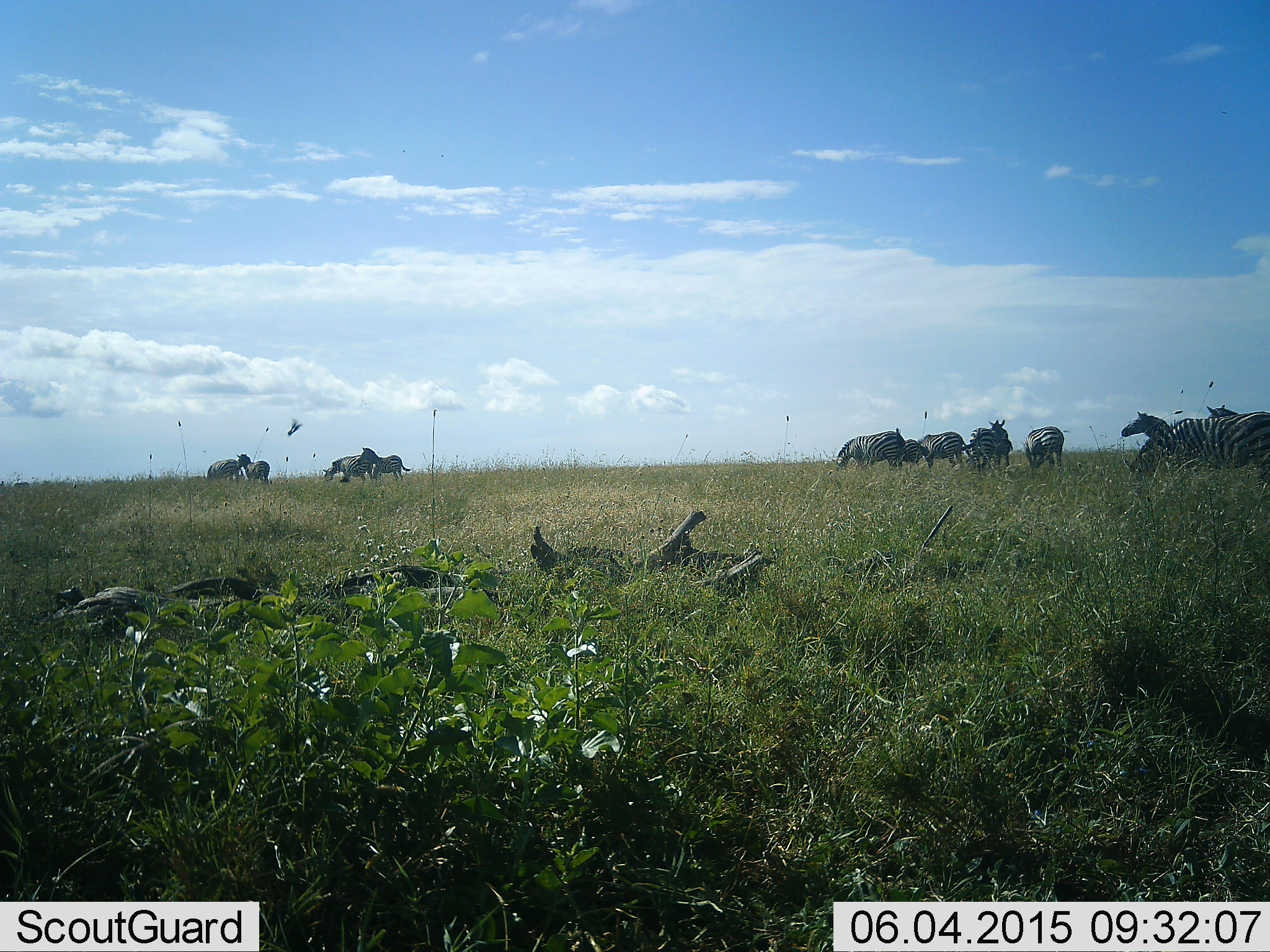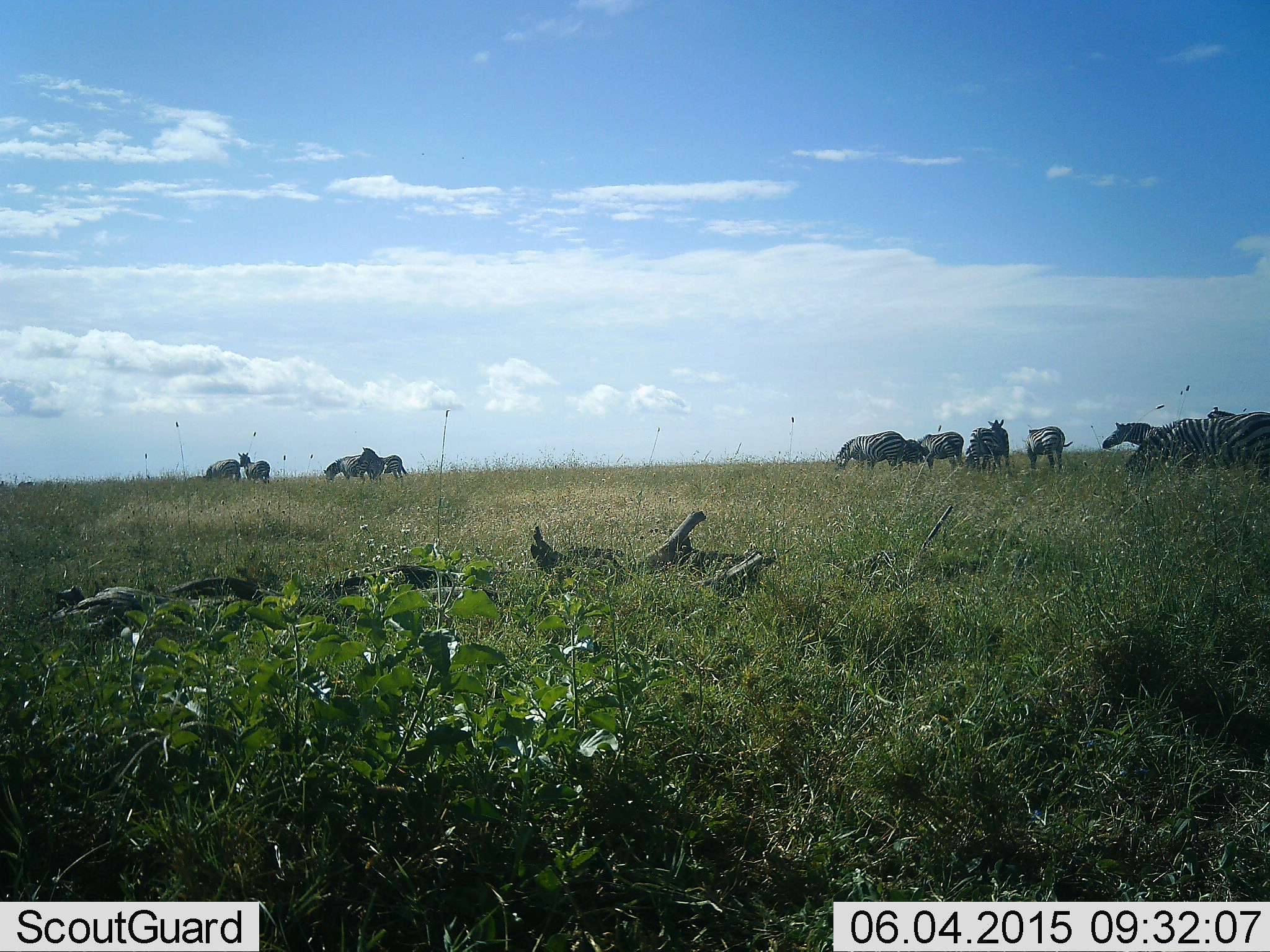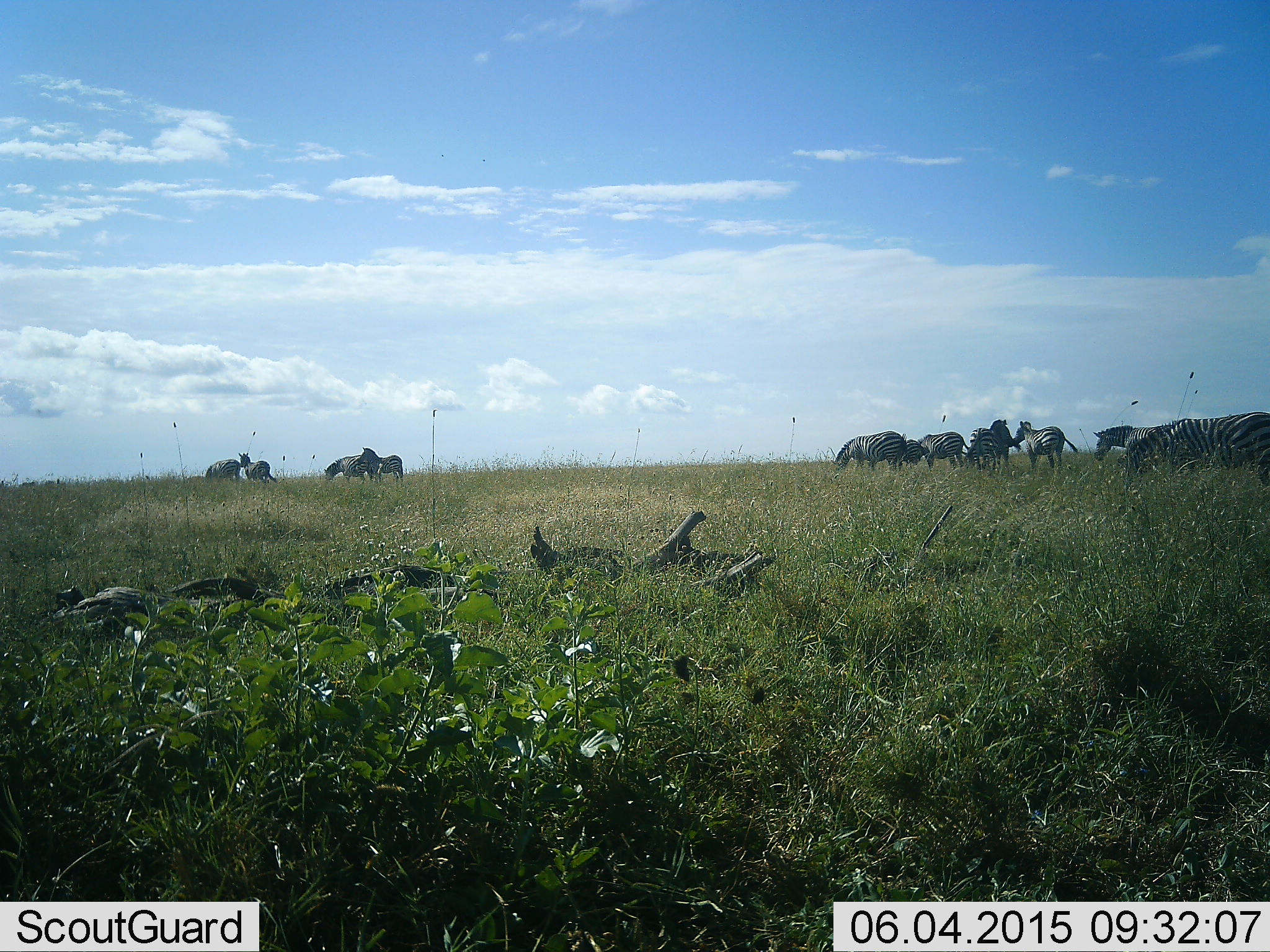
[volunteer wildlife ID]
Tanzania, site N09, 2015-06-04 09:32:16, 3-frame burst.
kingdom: Animalia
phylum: Chordata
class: Mammalia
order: Perissodactyla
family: Equidae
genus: Equus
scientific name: Equus quagga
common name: plains zebra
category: zebra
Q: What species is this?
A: Zebra (plains zebra) (Equus quagga).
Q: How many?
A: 11-50.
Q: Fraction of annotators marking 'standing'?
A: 50%.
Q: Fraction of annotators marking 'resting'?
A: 0%.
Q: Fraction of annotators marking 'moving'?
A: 50%.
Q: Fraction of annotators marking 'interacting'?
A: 10%.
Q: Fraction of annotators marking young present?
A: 0%.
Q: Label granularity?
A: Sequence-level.